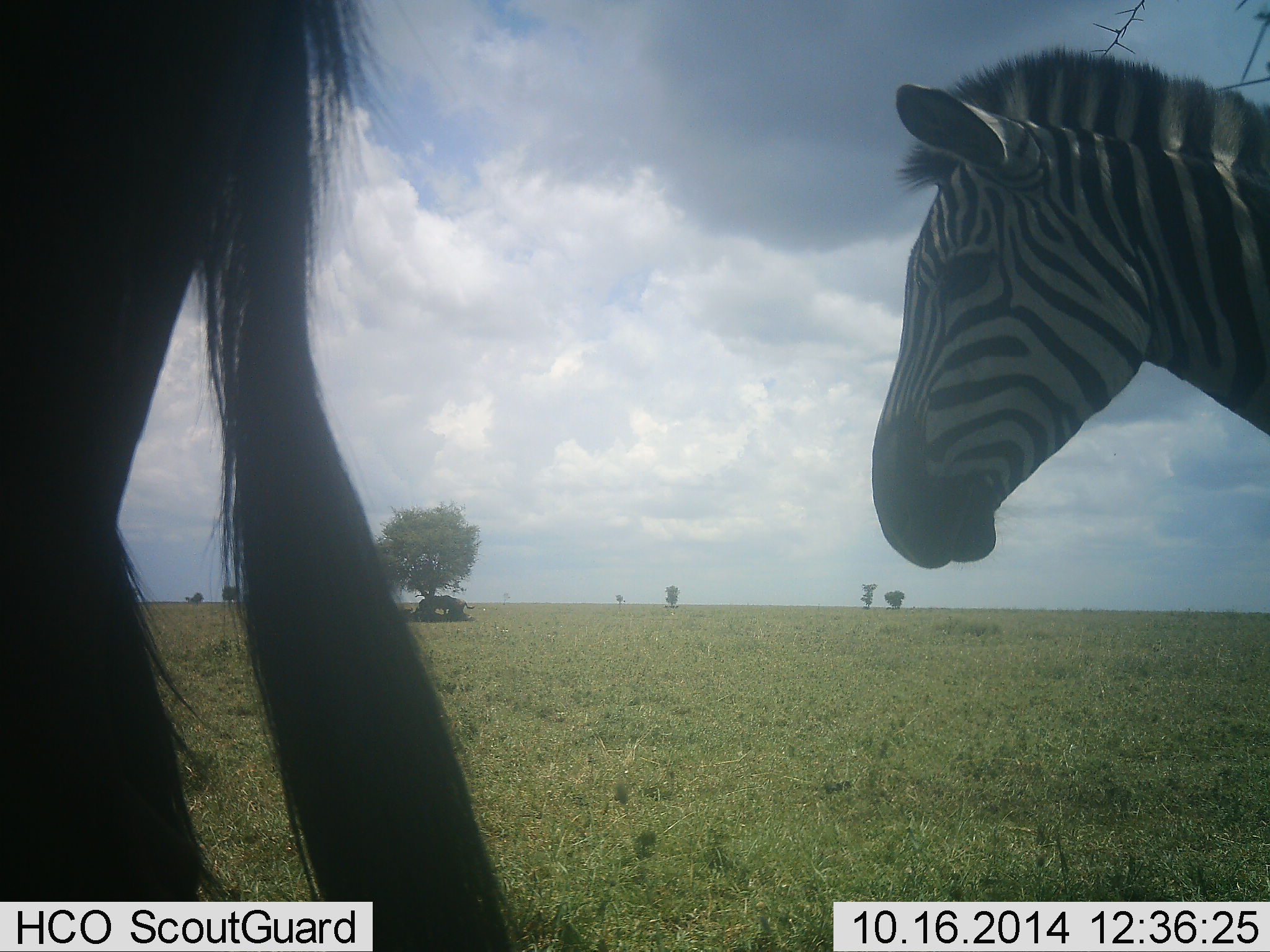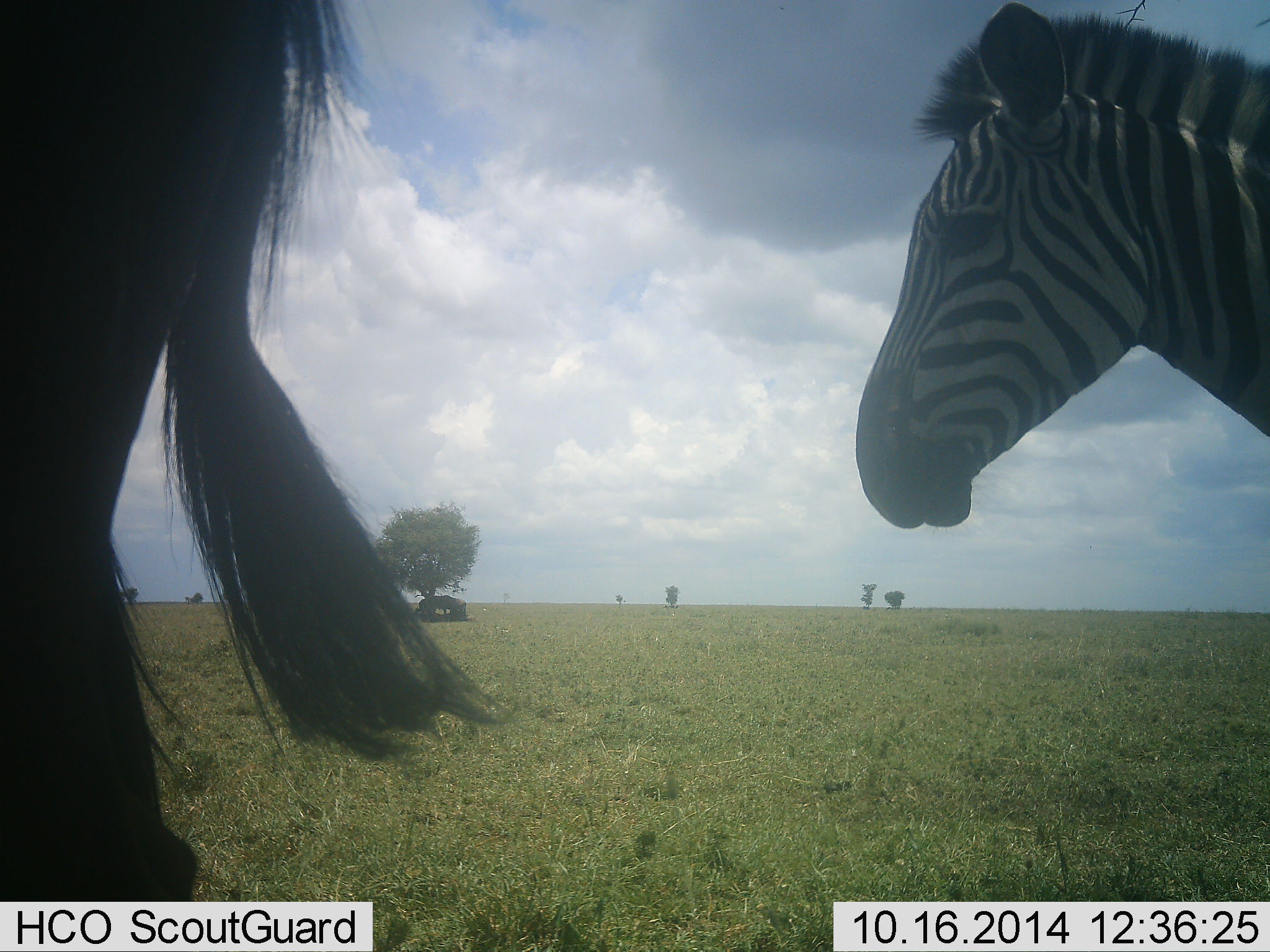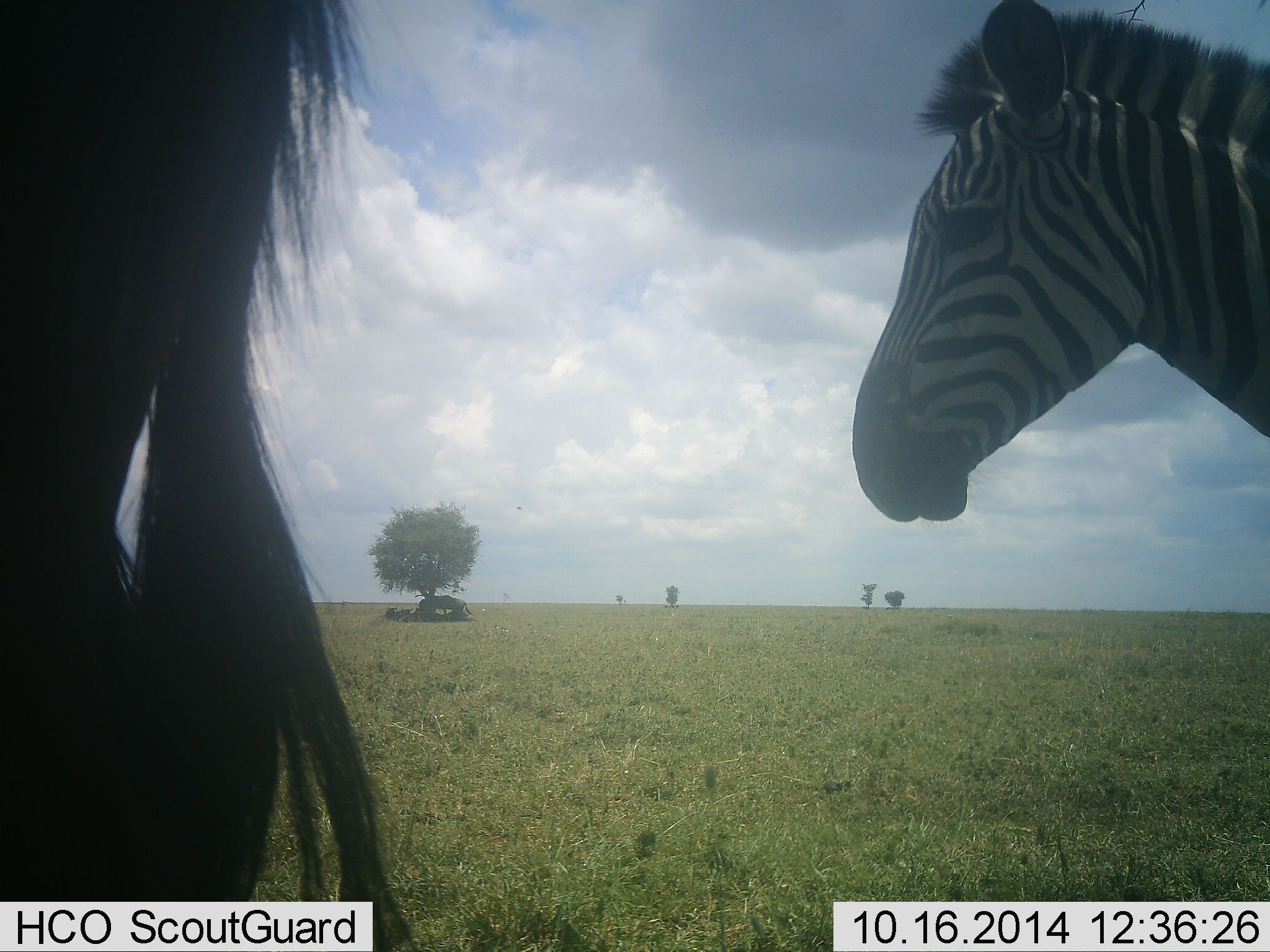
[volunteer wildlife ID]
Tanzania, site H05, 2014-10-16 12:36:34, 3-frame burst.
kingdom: Animalia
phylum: Chordata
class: Mammalia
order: Perissodactyla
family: Equidae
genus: Equus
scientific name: Equus quagga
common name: plains zebra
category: zebra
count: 2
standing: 100%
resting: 6%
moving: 0%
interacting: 0%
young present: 0%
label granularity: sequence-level